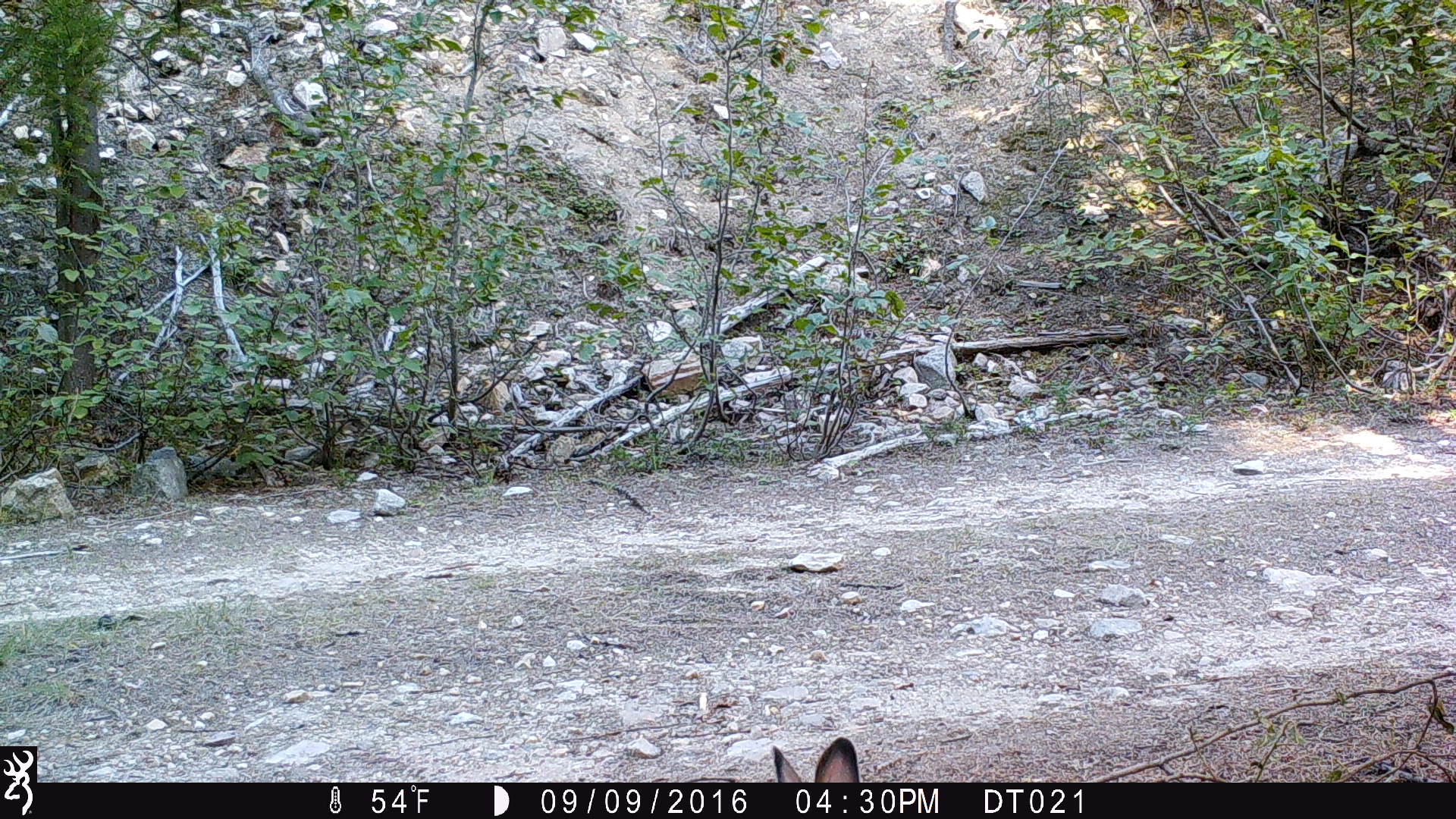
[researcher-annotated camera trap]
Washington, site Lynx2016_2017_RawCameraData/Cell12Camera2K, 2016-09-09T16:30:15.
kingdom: Animalia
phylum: Chordata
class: Mammalia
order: Lagomorpha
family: Leporidae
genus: Lepus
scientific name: Lepus americanus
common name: snowshoe hare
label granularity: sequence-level